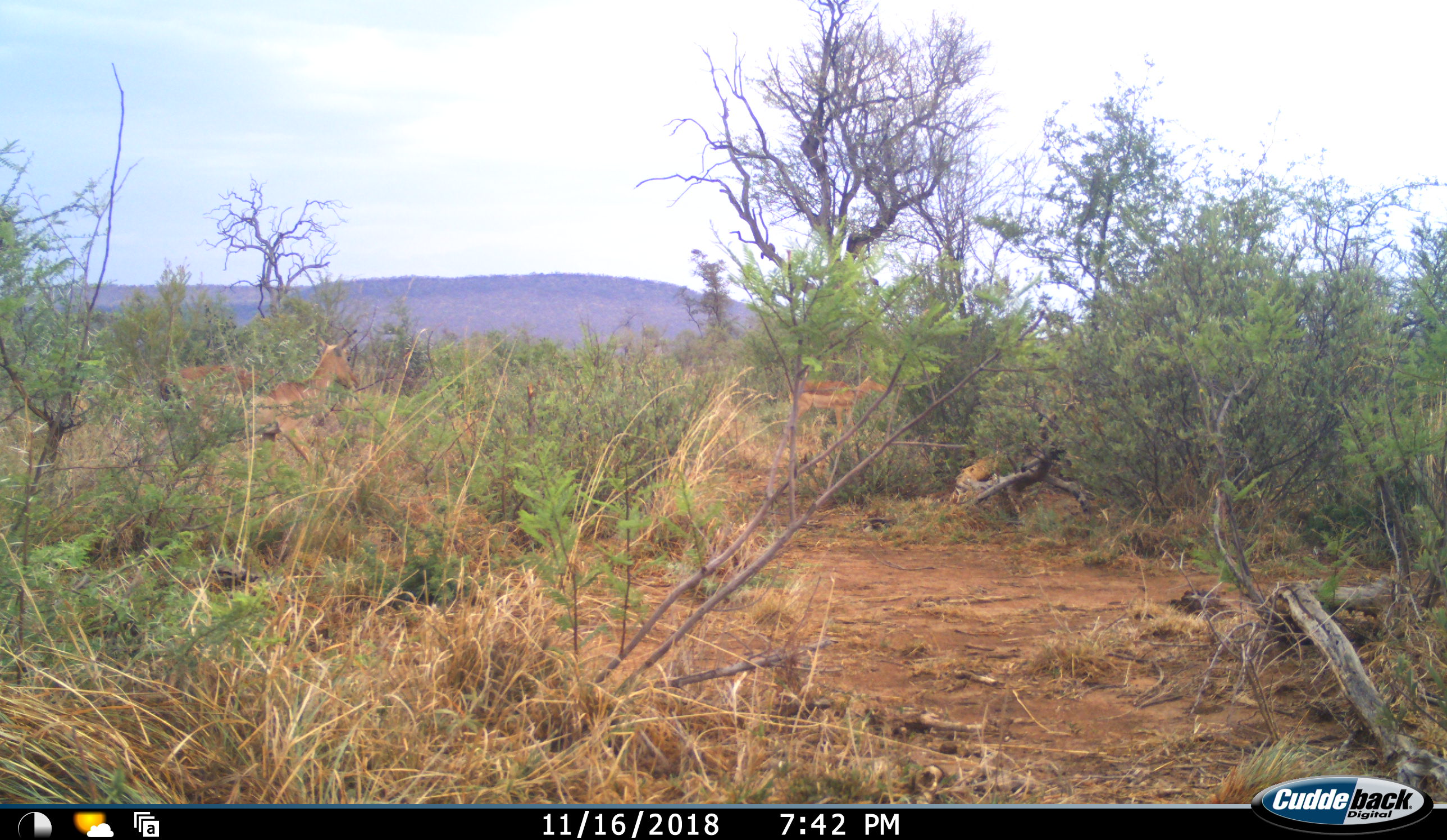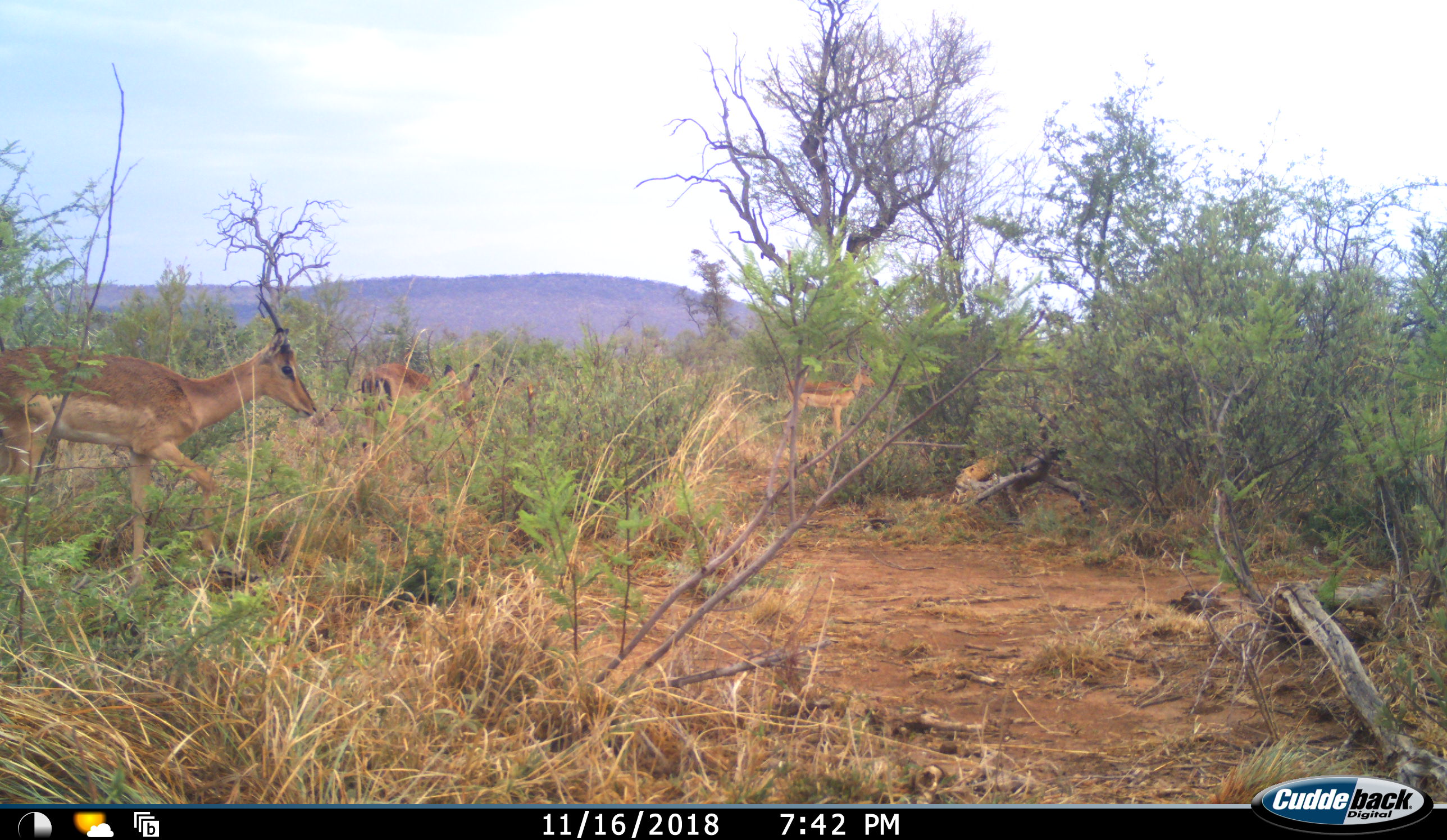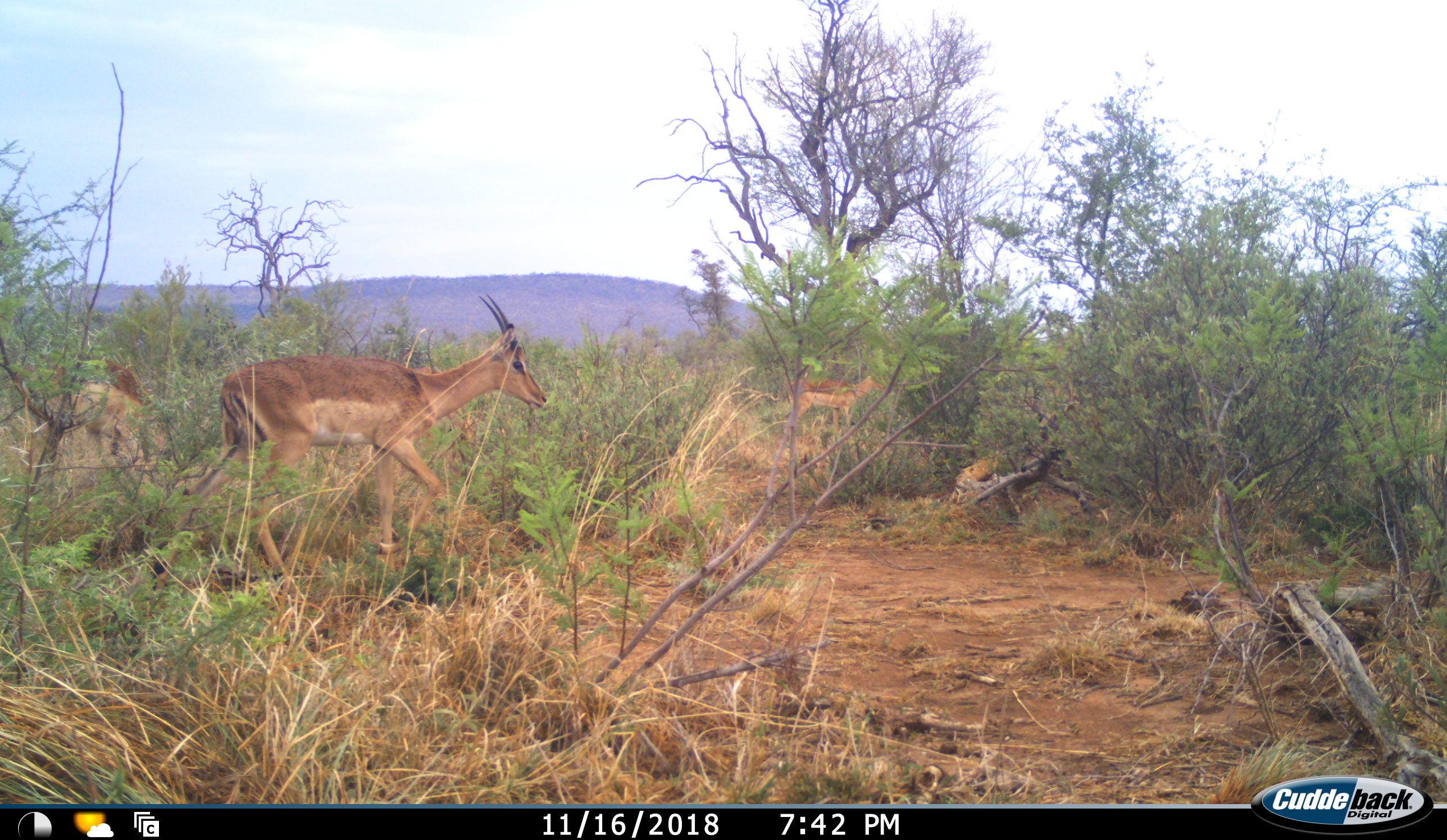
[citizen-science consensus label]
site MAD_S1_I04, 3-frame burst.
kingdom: Animalia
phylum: Chordata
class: Mammalia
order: Artiodactyla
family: Bovidae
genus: Aepyceros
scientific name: Aepyceros melampus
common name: impala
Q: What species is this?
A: Impala (Aepyceros melampus).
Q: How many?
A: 4.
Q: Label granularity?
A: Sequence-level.